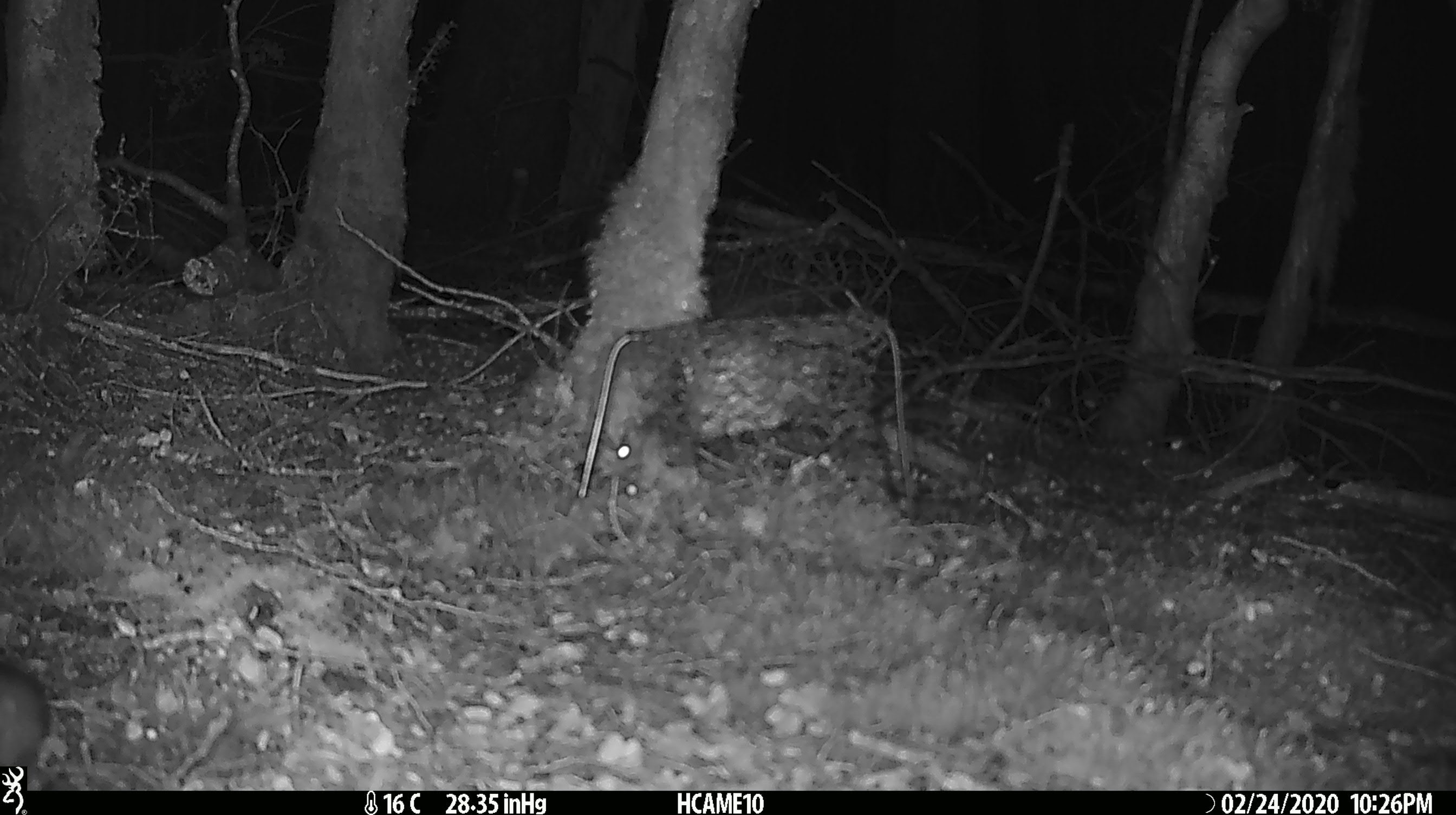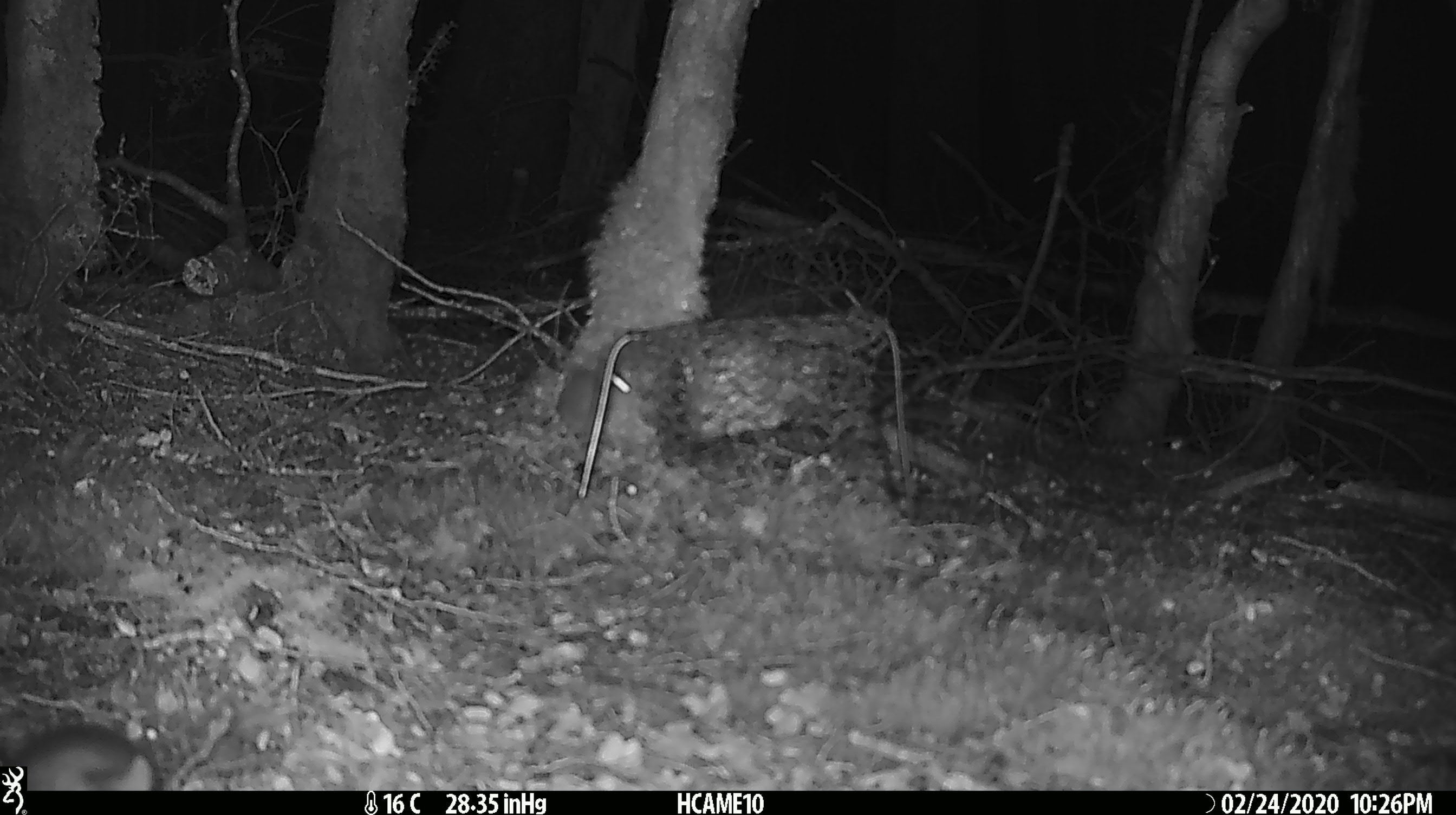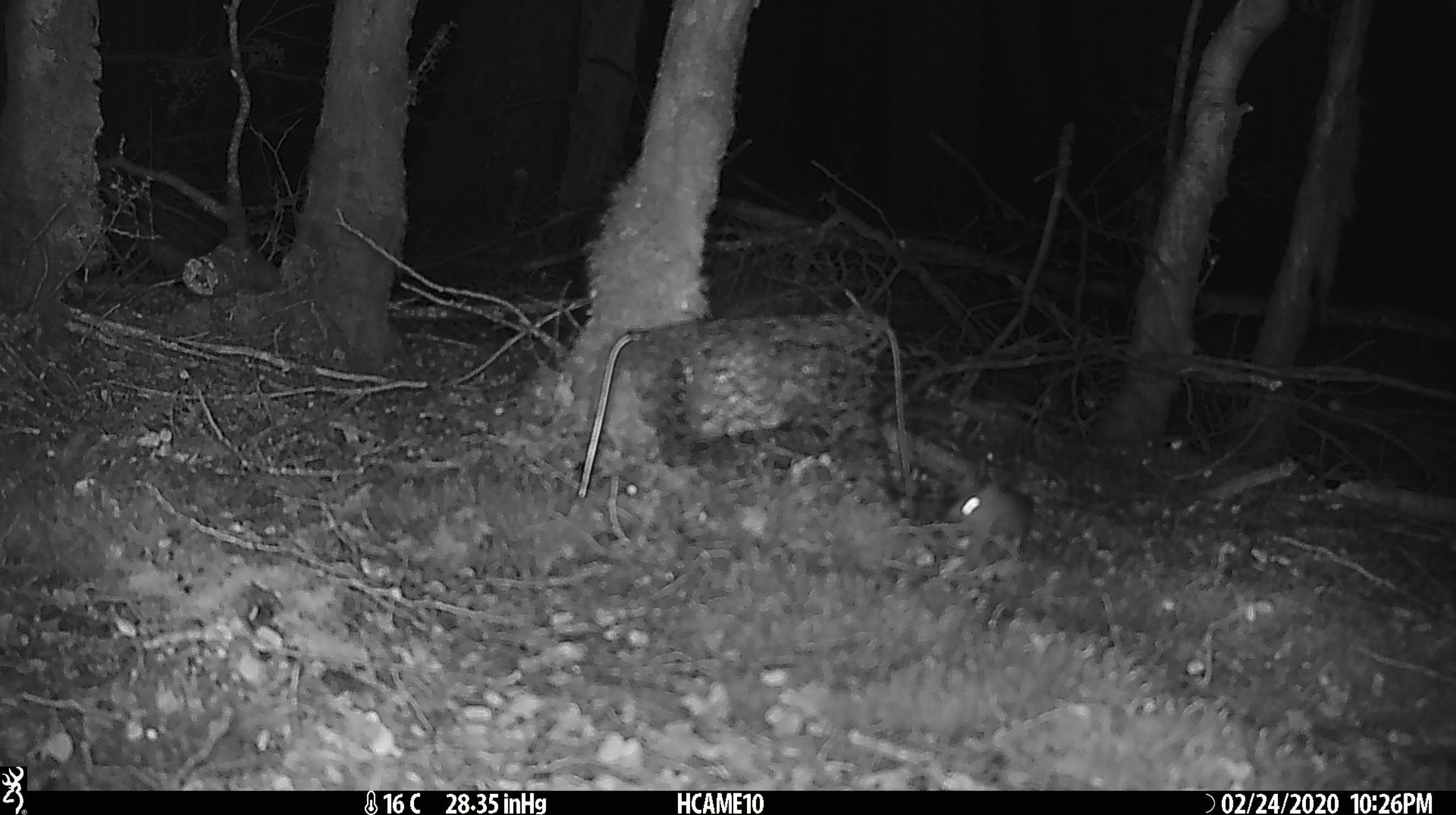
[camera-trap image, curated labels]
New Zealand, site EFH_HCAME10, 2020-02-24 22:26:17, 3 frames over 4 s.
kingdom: Animalia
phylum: Chordata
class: Mammalia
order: Rodentia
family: Muridae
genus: Mus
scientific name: Mus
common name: mouse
Mouse (Mus).